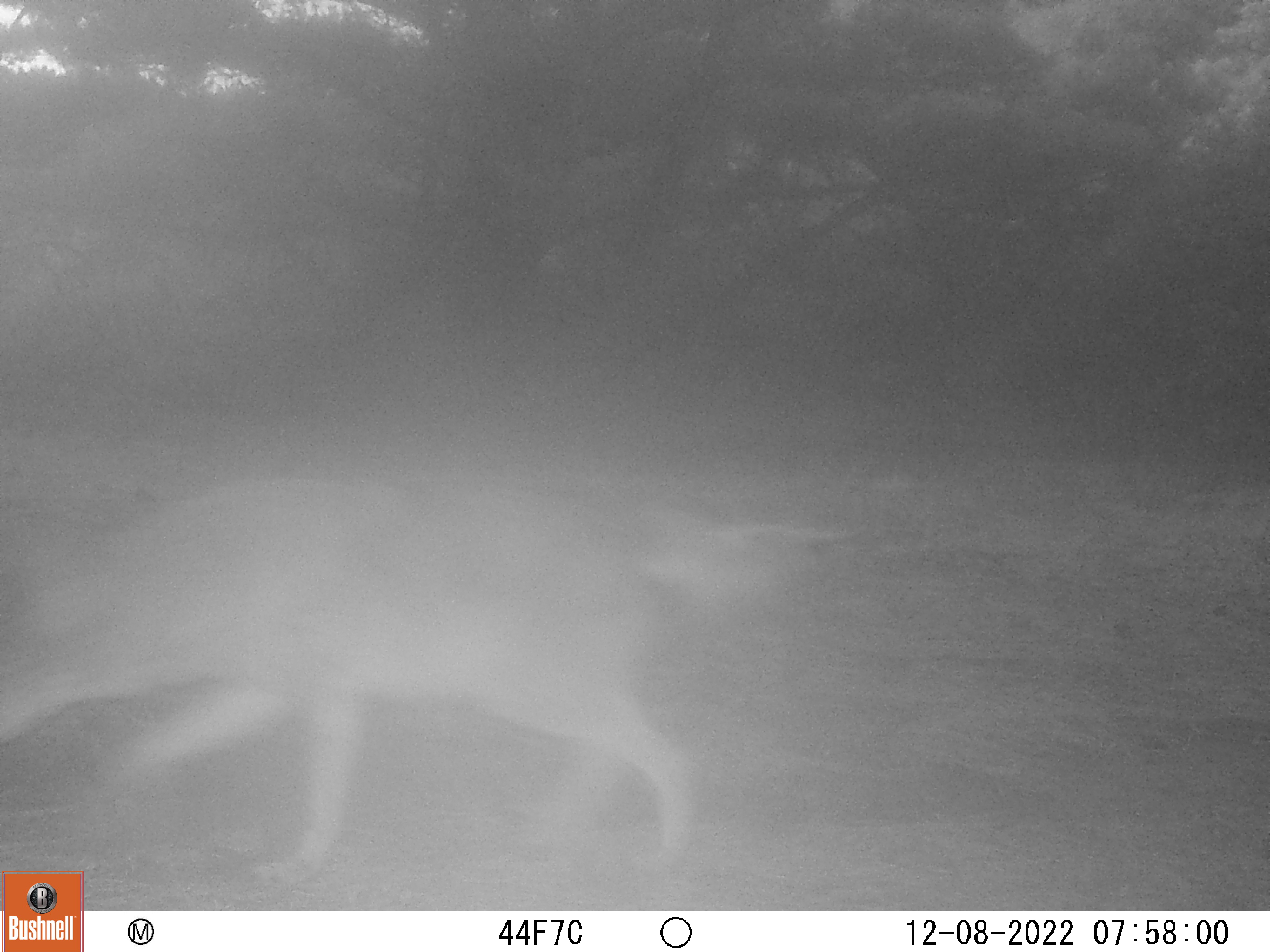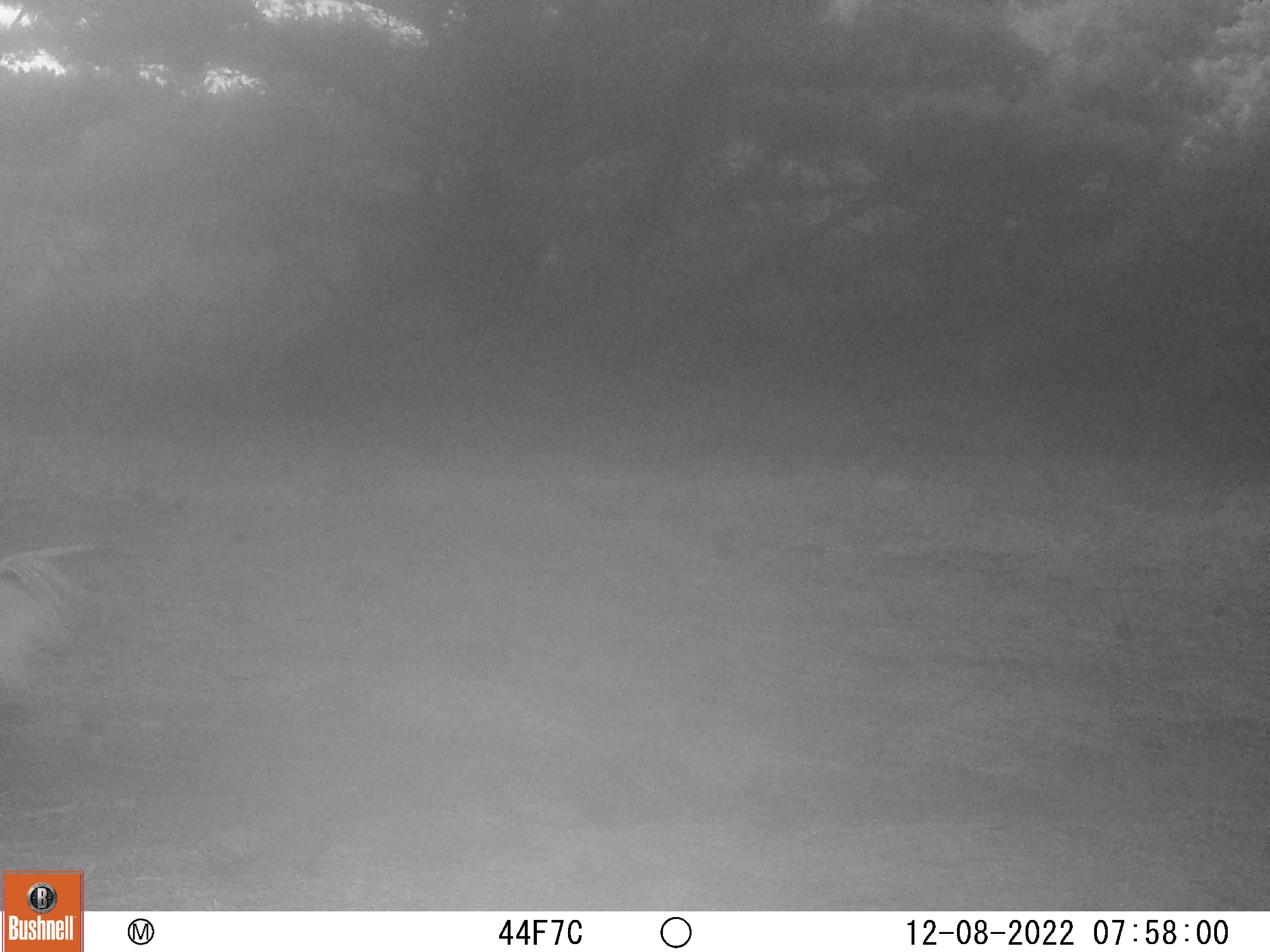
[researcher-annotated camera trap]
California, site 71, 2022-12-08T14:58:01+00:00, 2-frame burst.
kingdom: Animalia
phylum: Chordata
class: Mammalia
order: Carnivora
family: Canidae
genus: Canis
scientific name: Canis latrans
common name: coyote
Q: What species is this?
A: Coyote (Canis latrans).